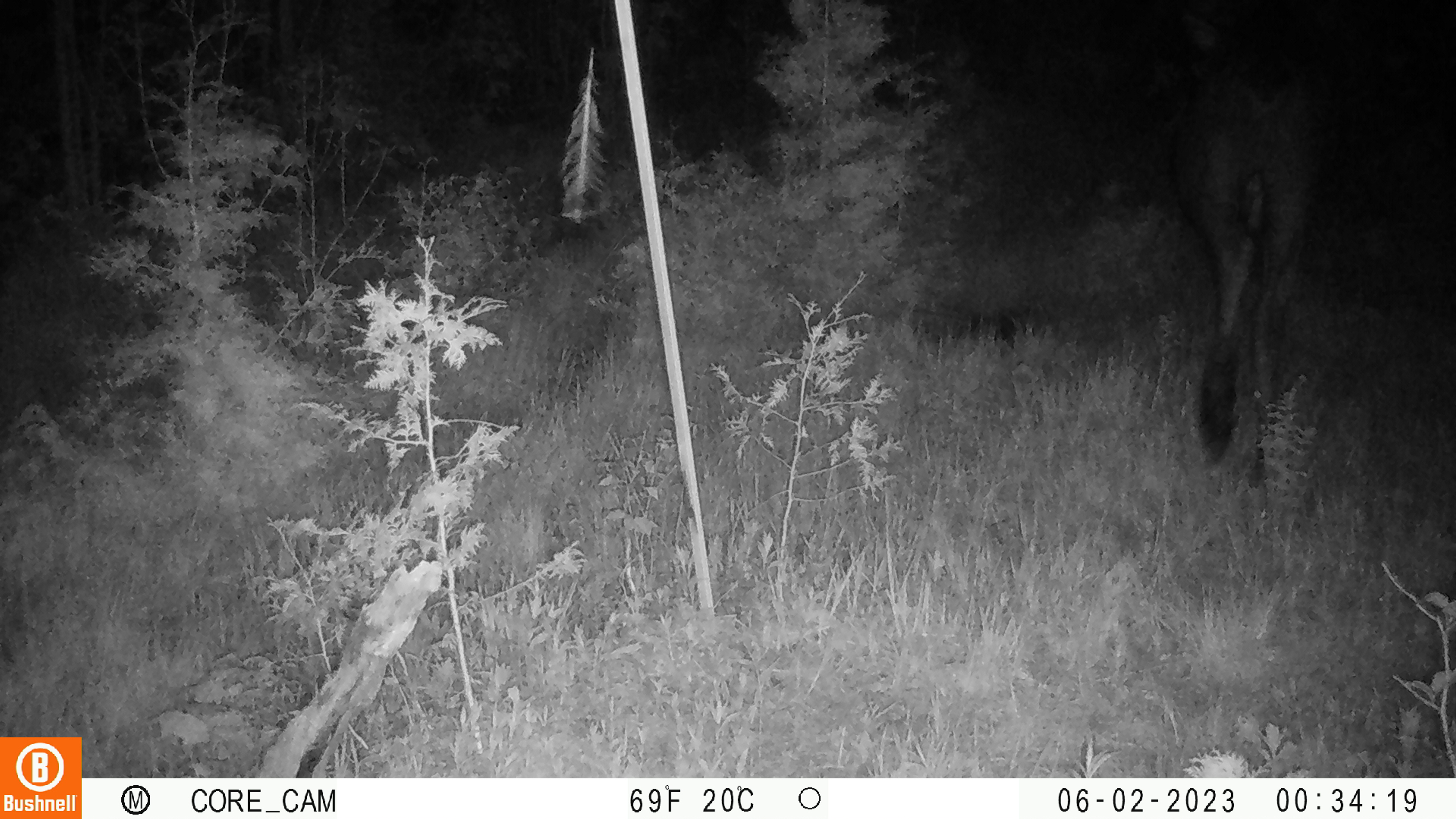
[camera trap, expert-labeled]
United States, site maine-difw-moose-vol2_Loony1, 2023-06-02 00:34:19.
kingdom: Animalia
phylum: Chordata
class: Mammalia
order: Artiodactyla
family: Cervidae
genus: Alces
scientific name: Alces alces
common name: moose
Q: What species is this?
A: Moose (Alces alces).